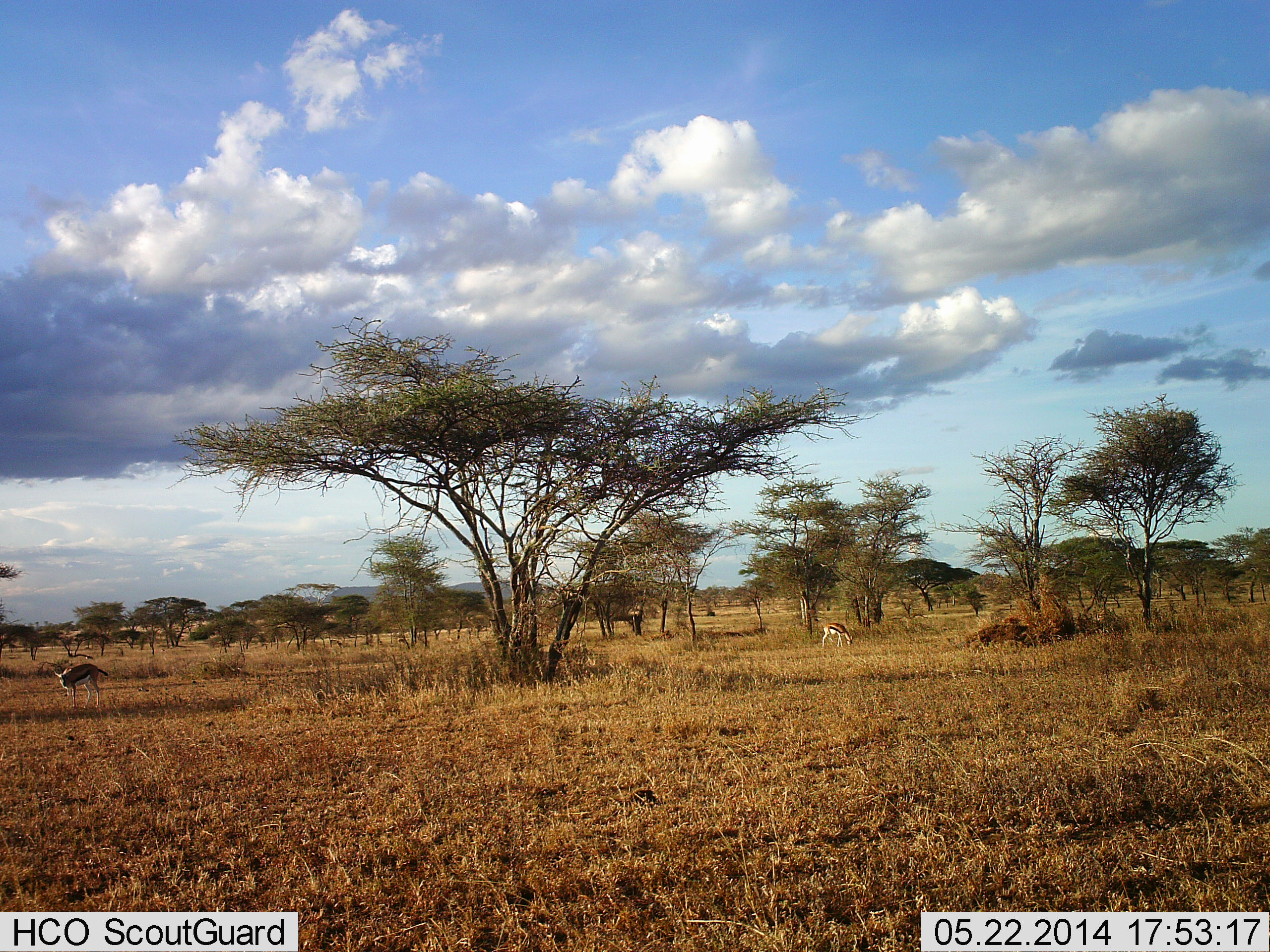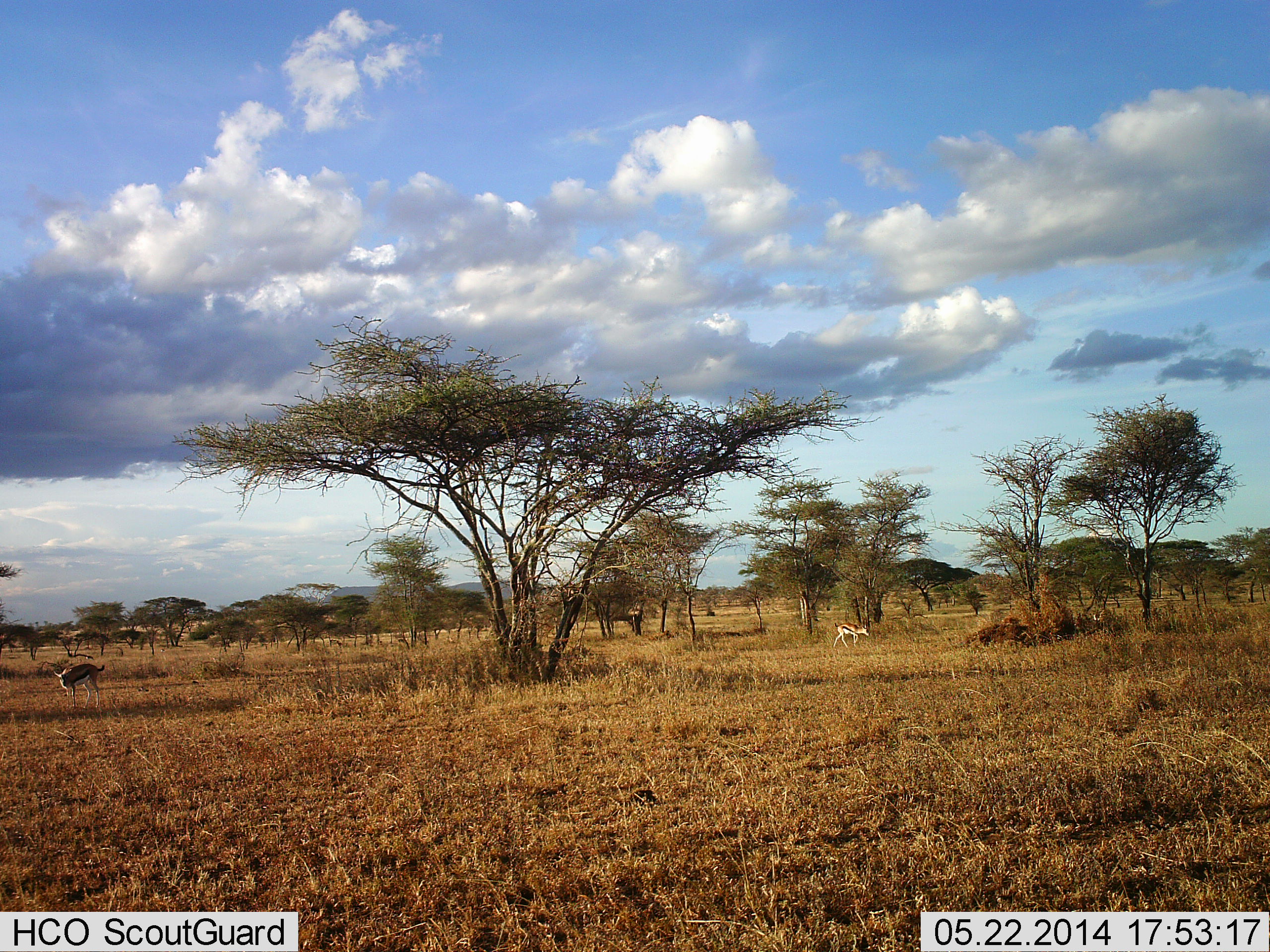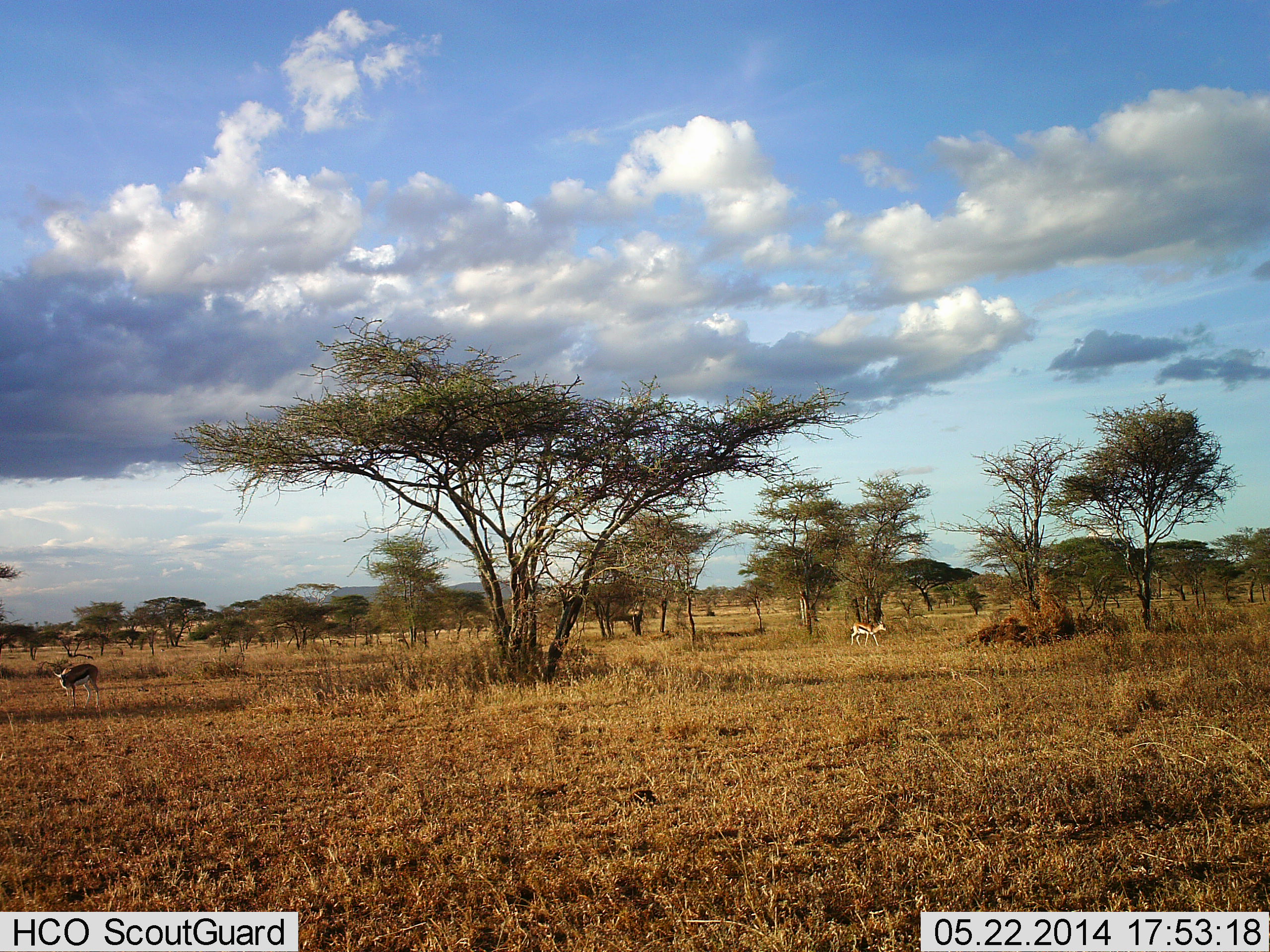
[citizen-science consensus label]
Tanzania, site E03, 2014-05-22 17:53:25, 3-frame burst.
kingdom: Animalia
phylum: Chordata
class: Mammalia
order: Artiodactyla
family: Bovidae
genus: Eudorcas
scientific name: Eudorcas thomsonii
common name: thomson's gazelle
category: gazellethomsons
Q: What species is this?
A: Gazellethomsons (thomson's gazelle) (Eudorcas thomsonii).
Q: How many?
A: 2.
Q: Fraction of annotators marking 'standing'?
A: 55%.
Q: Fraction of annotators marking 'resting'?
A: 0%.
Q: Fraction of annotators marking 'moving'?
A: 91%.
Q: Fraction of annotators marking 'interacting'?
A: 0%.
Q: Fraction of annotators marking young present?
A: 0%.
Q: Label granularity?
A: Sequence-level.